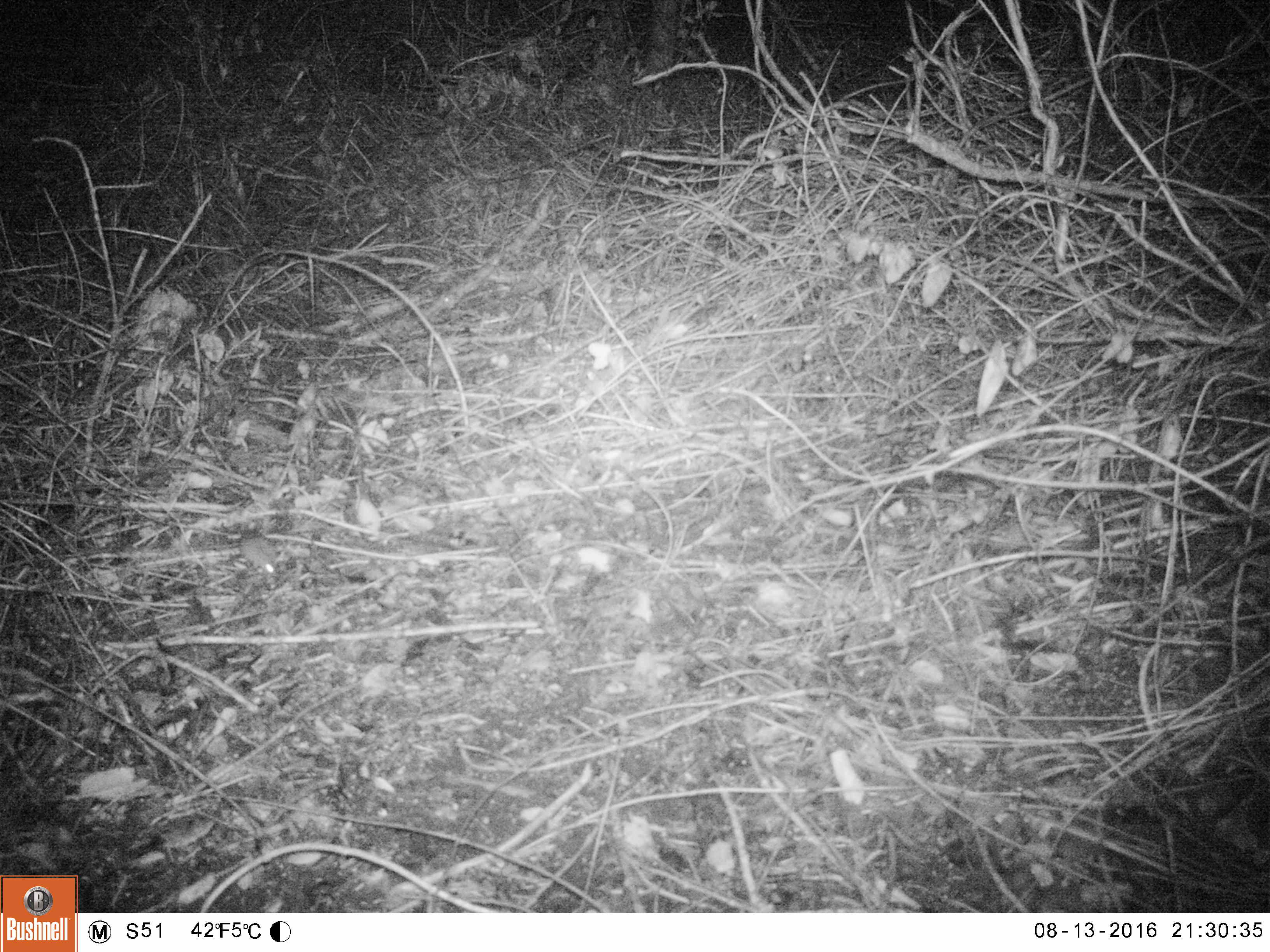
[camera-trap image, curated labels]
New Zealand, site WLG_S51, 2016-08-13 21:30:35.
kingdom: Animalia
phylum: Chordata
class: Mammalia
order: Rodentia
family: Muridae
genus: Mus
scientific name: Mus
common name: mouse